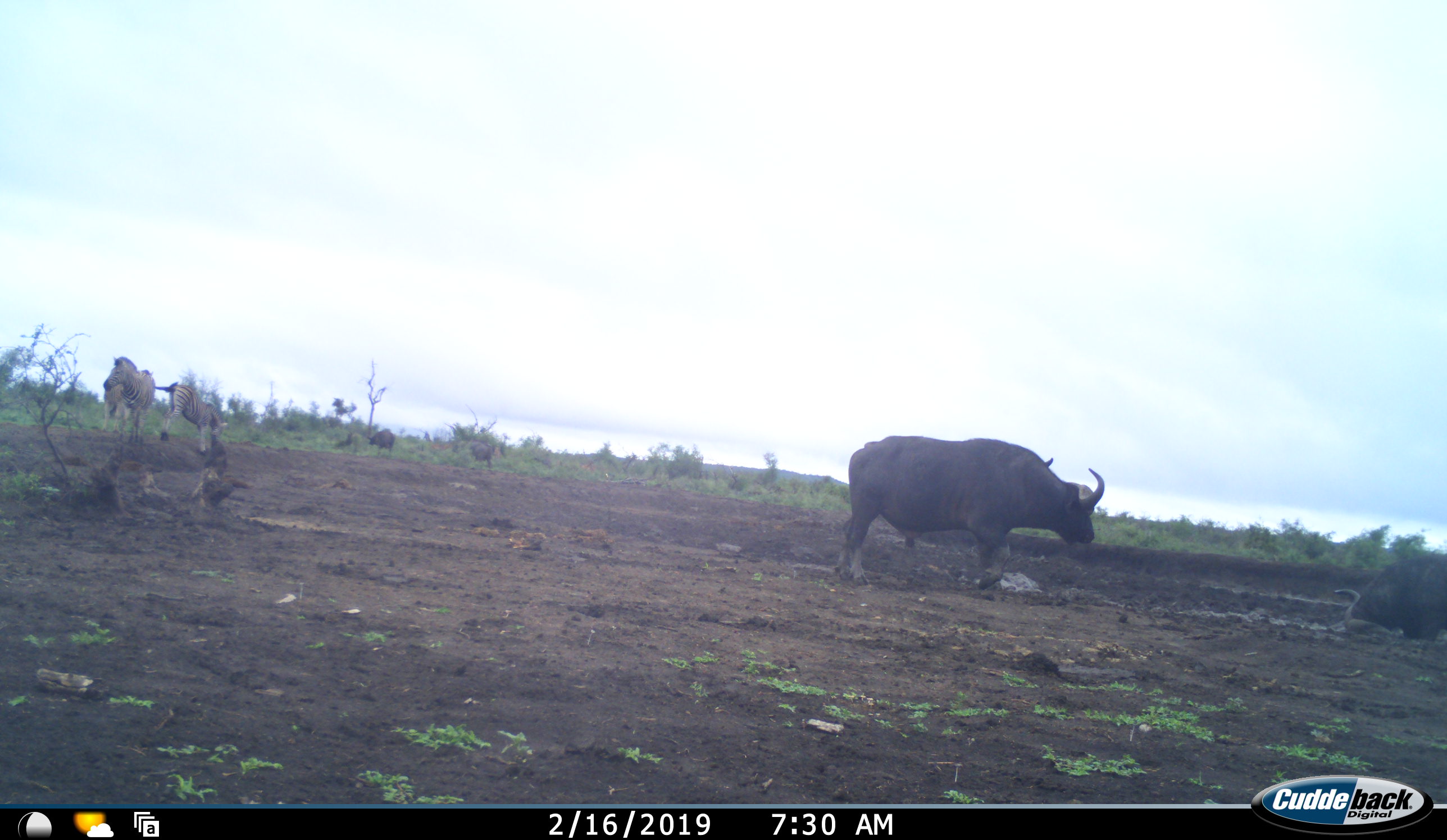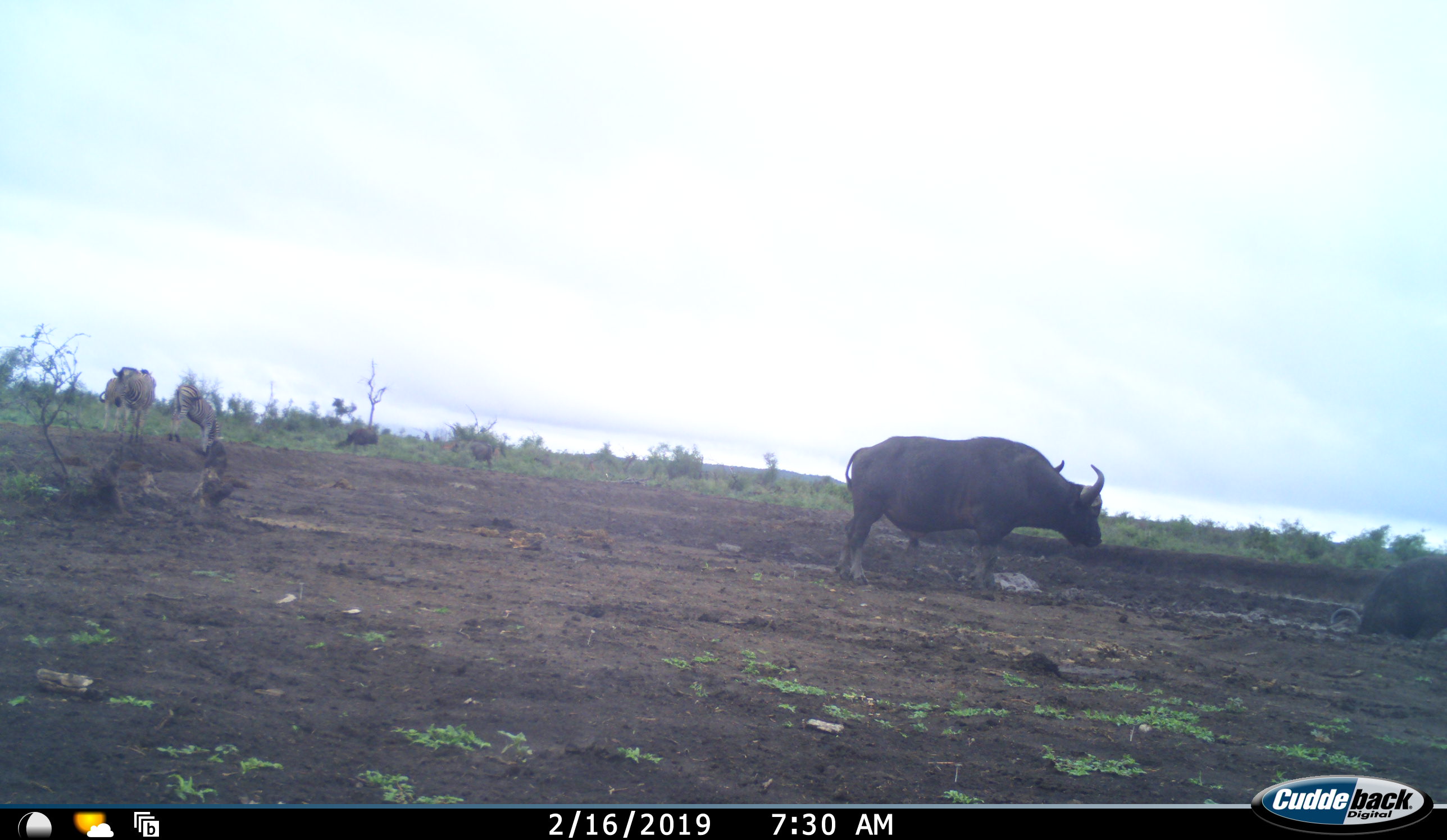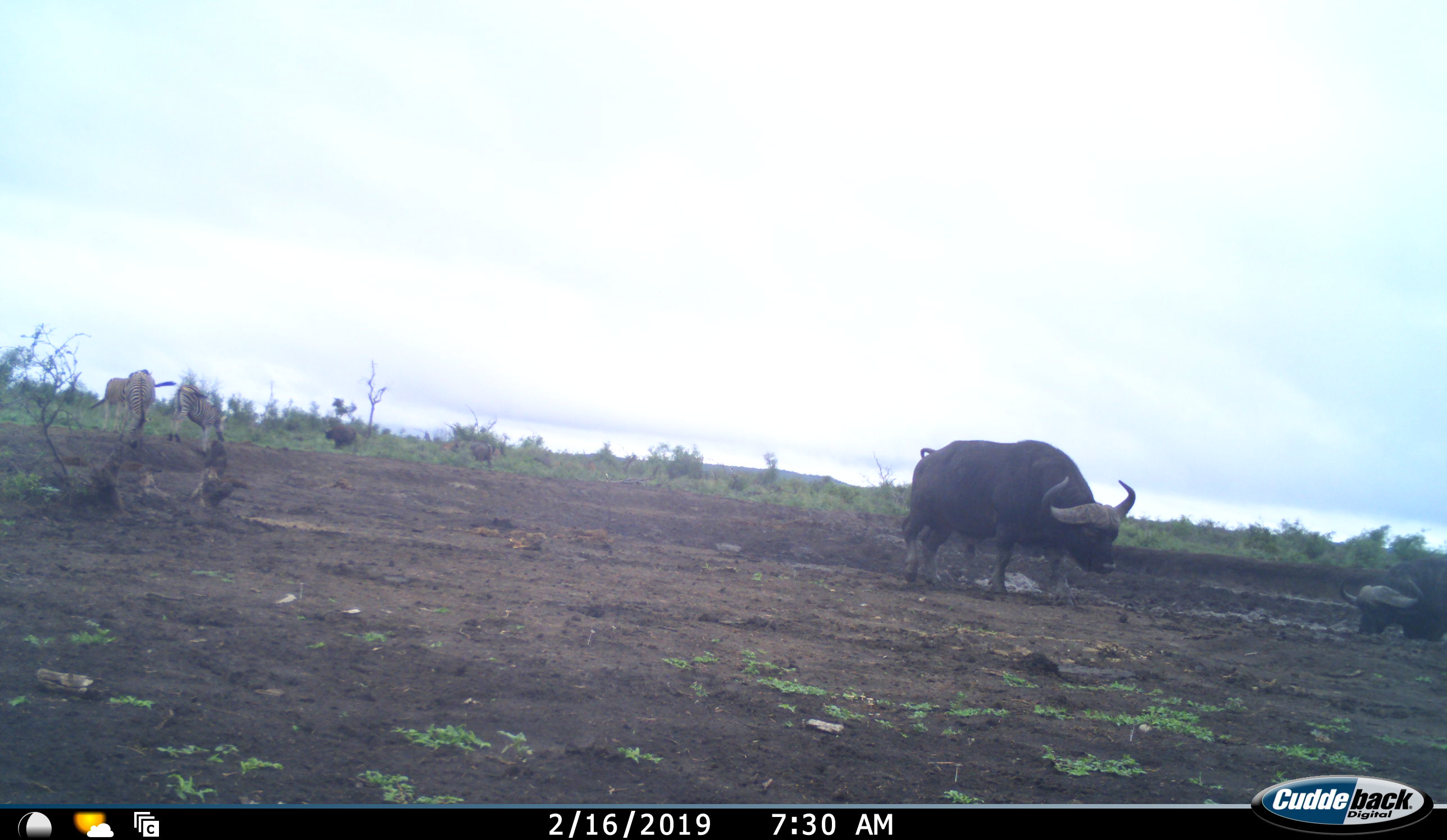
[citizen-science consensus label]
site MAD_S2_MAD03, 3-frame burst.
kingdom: Animalia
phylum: Chordata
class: Mammalia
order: Artiodactyla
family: Bovidae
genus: Syncerus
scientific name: Syncerus caffer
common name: african buffalo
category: buffalo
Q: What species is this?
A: Buffalo (african buffalo) (Syncerus caffer).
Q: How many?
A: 3.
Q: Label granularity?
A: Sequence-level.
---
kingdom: Animalia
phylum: Chordata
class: Mammalia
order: Perissodactyla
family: Equidae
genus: Equus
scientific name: Equus quagga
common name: plains zebra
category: zebraplains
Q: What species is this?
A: Zebraplains (plains zebra) (Equus quagga).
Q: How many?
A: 3.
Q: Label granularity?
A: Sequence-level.